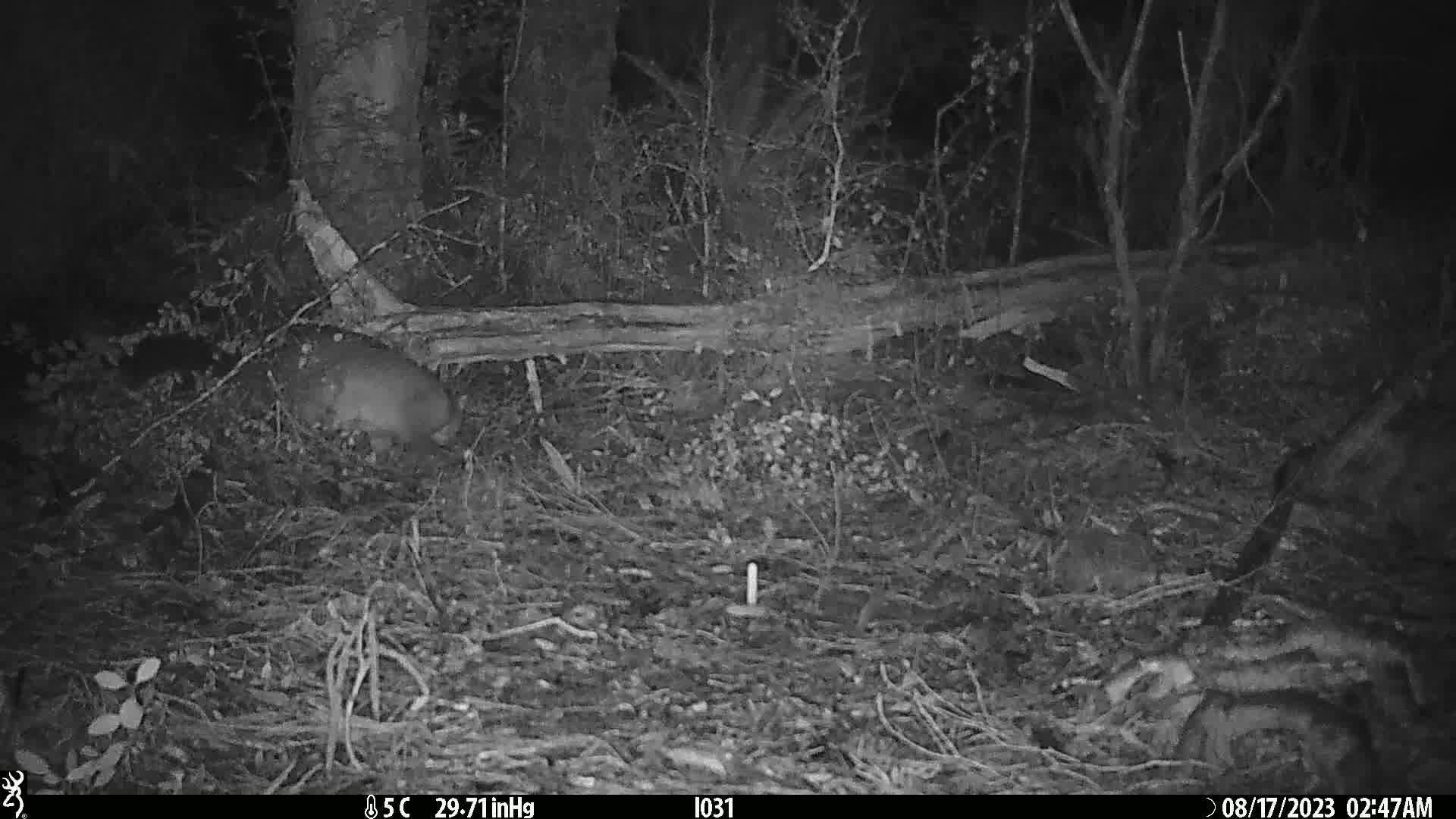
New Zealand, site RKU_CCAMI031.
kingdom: Animalia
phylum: Chordata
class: Mammalia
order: Diprotodontia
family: Phalangeridae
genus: Trichosurus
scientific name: Trichosurus vulpecula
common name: common brushtail possum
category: possum